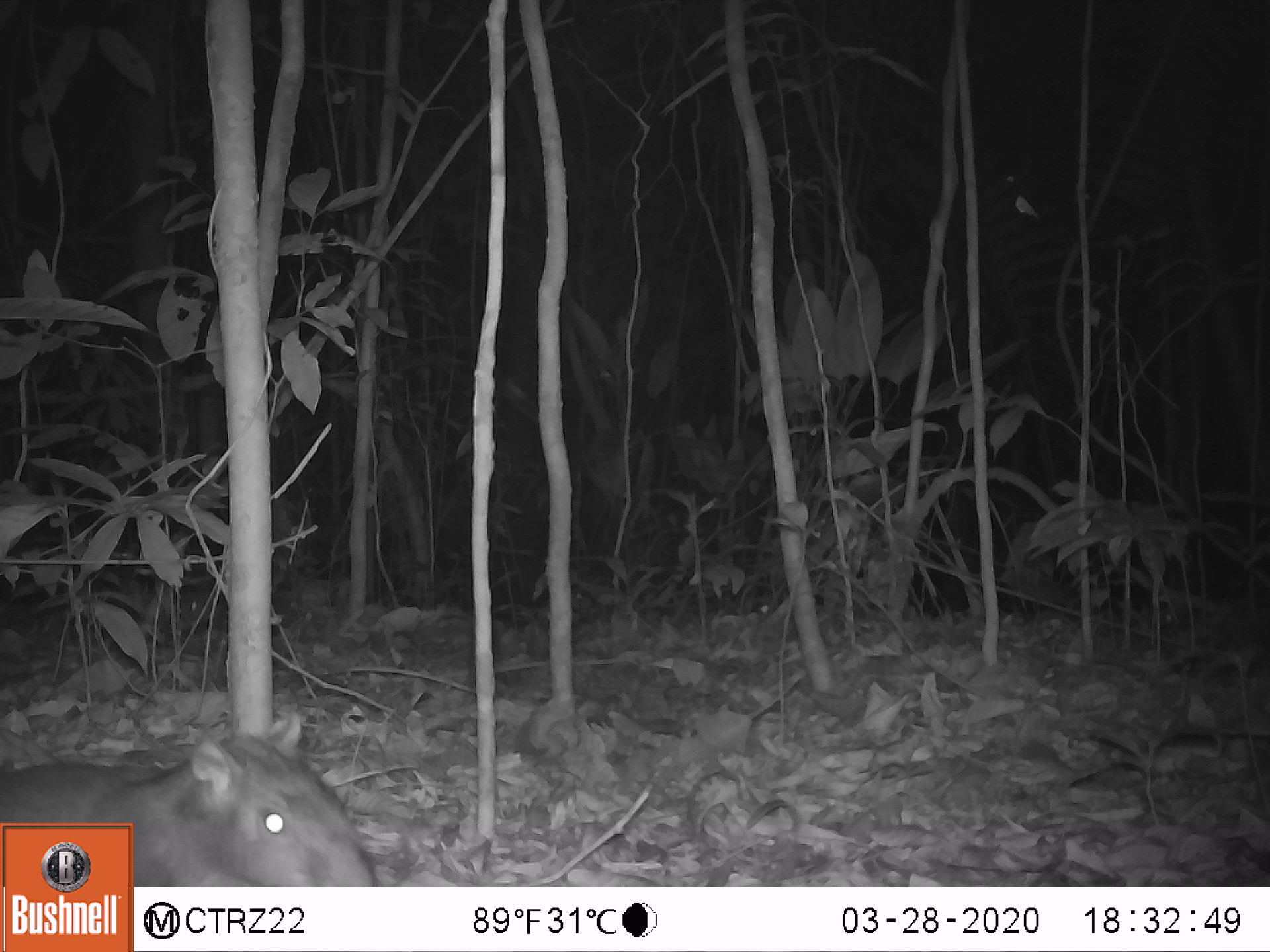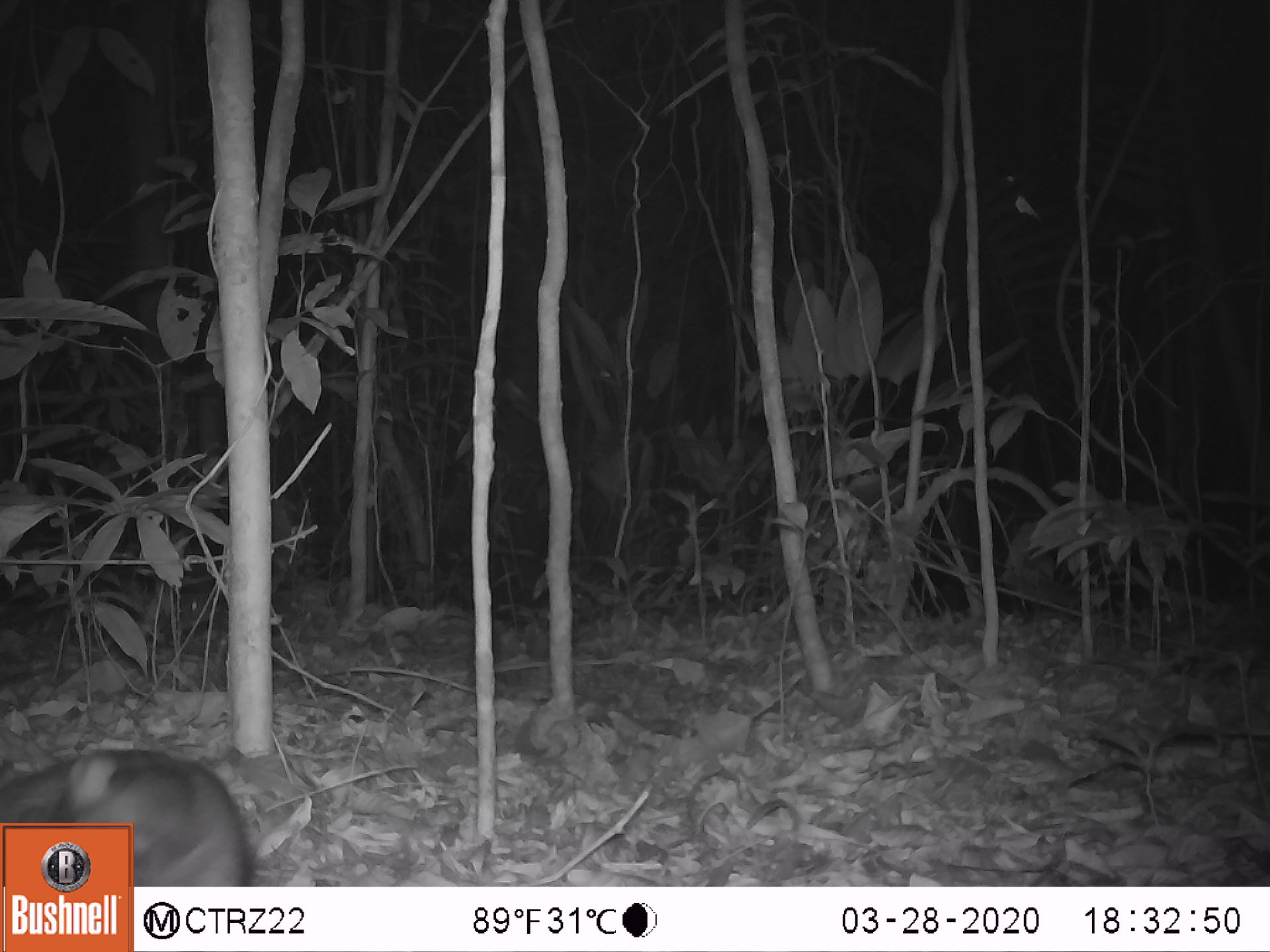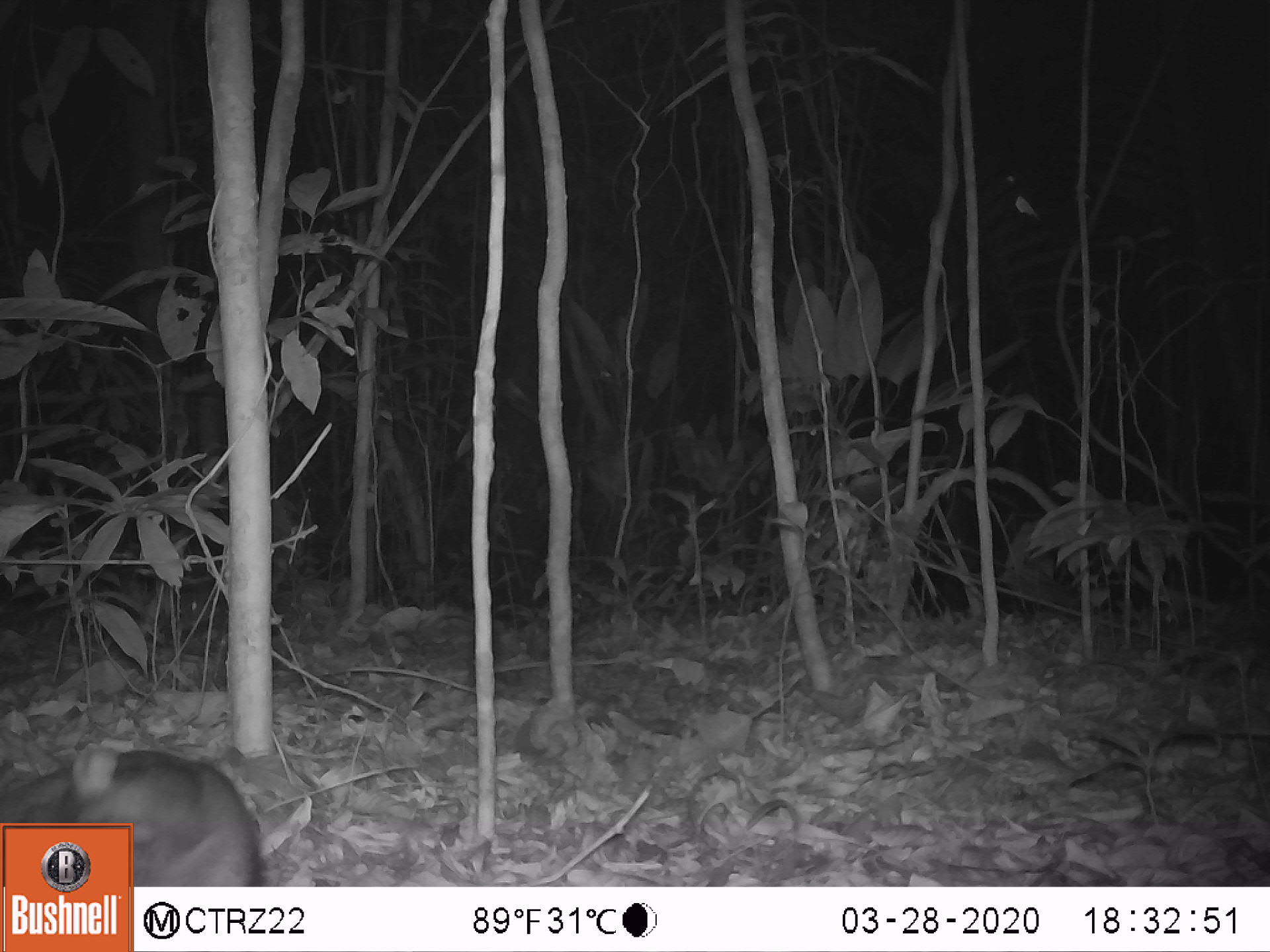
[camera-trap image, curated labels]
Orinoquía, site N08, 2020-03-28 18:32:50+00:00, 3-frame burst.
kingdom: Animalia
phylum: Chordata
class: Mammalia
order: Rodentia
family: Dasyproctidae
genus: Dasyprocta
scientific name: Dasyprocta fuliginosa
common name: black agouti